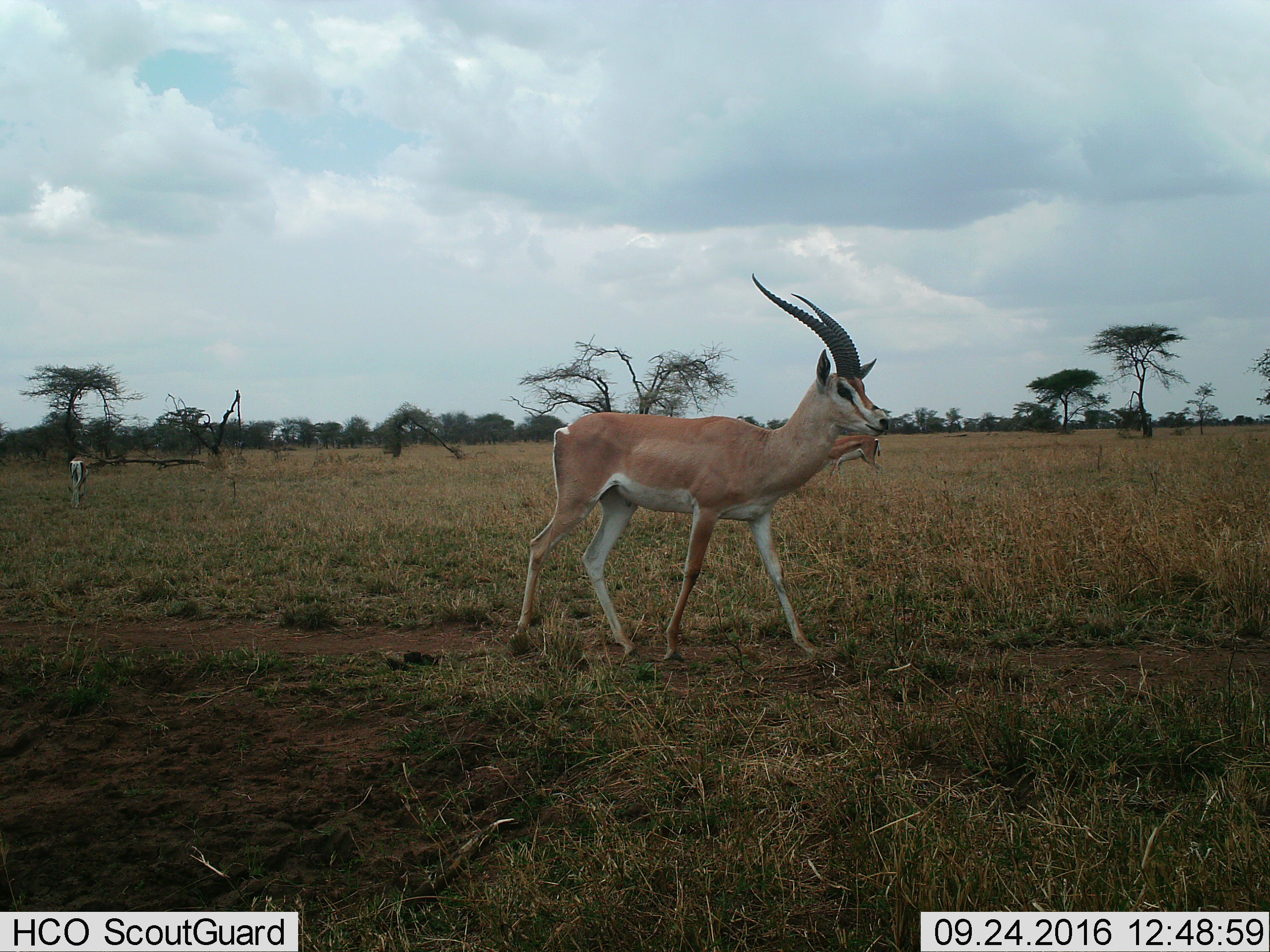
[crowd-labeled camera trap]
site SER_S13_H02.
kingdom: Animalia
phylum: Chordata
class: Mammalia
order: Artiodactyla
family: Bovidae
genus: Nanger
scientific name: Nanger granti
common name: grant's gazelle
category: gazellegrants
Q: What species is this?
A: Gazellegrants (grant's gazelle) (Nanger granti).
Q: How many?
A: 3.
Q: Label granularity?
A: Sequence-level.